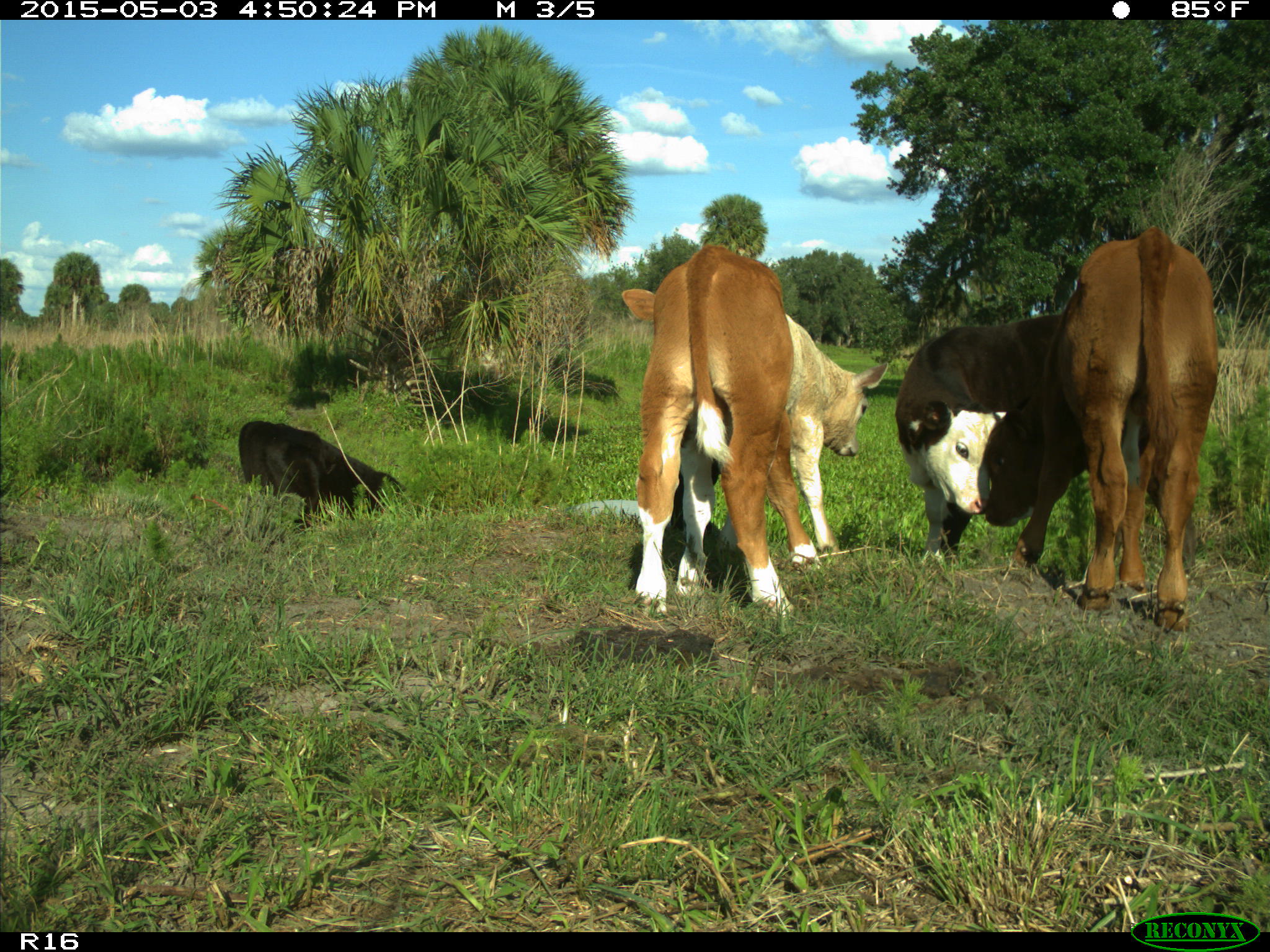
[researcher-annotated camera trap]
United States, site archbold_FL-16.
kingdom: Animalia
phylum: Chordata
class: Mammalia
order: Artiodactyla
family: Bovidae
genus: Bos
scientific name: Bos taurus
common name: domestic cow